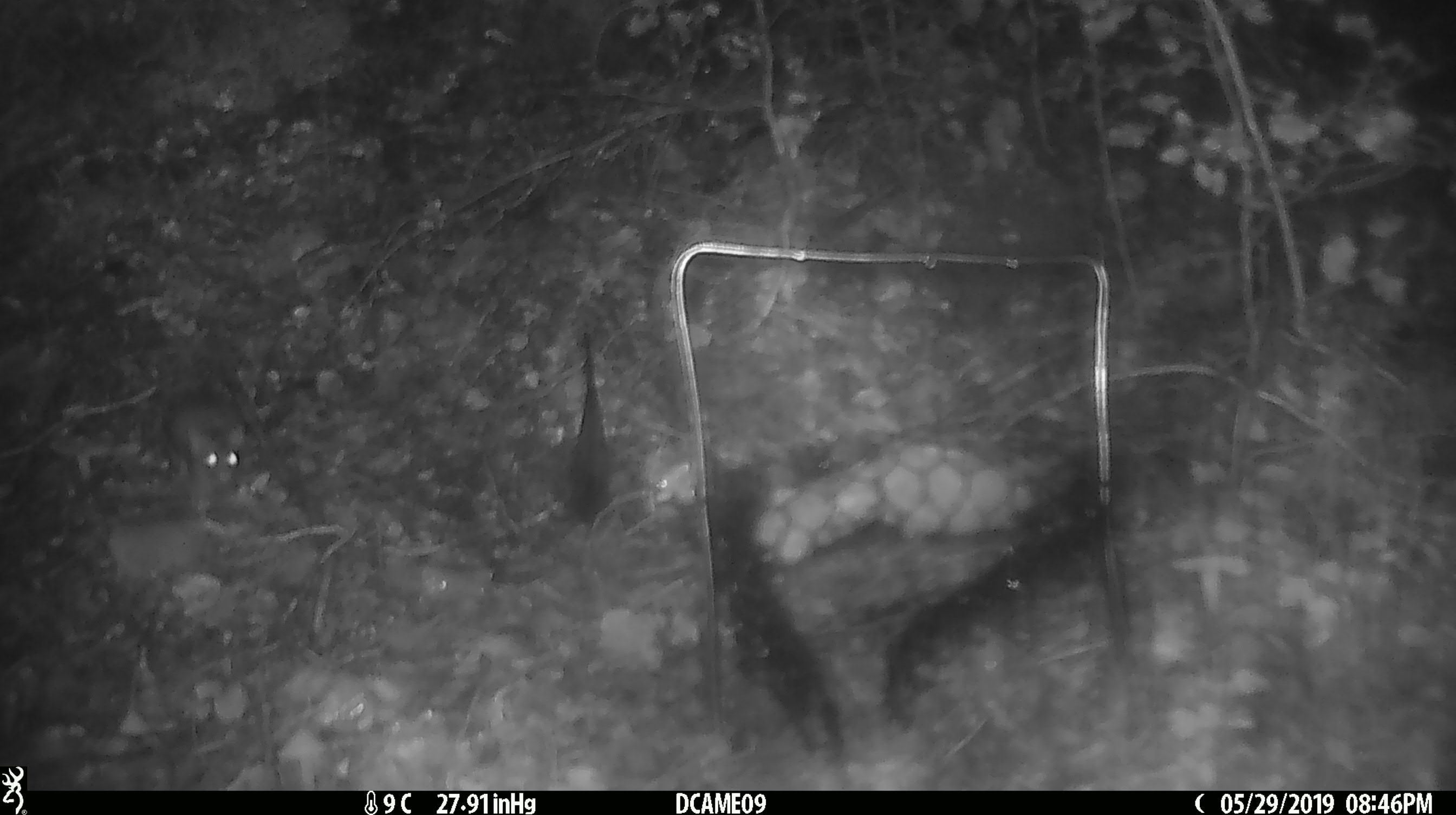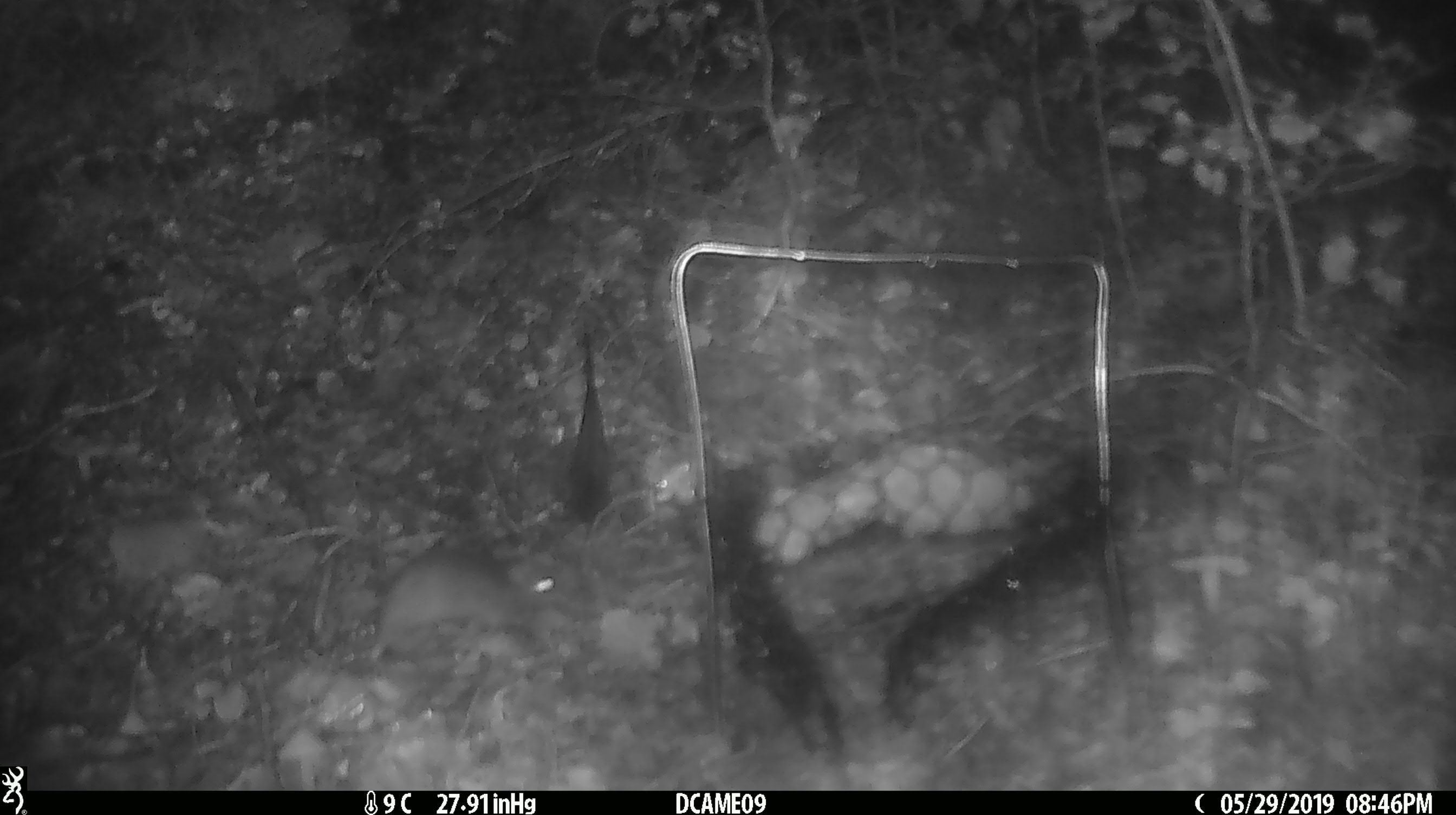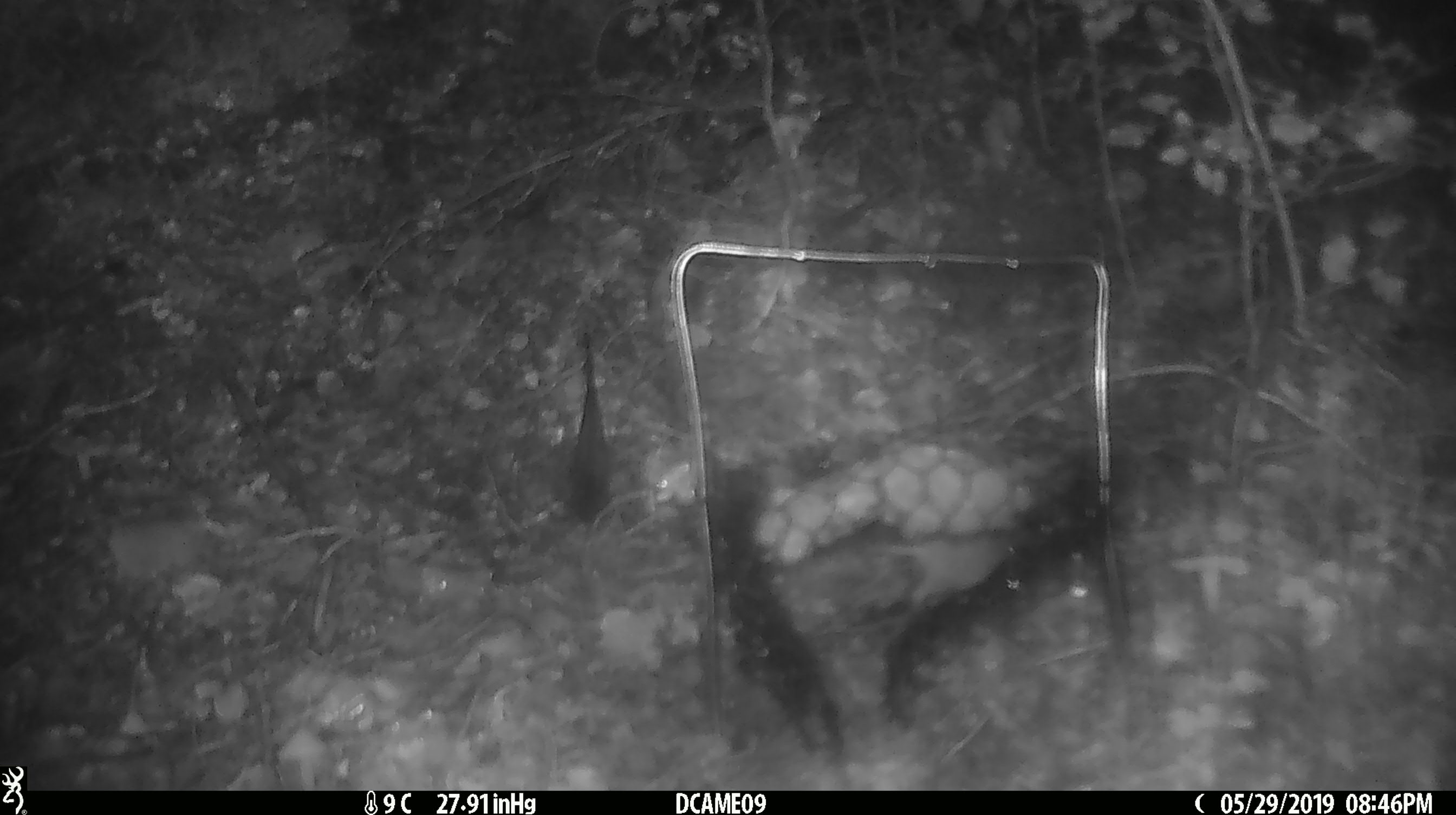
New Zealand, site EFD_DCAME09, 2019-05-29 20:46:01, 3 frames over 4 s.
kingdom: Animalia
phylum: Chordata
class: Mammalia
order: Rodentia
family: Muridae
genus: Mus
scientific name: Mus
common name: mouse